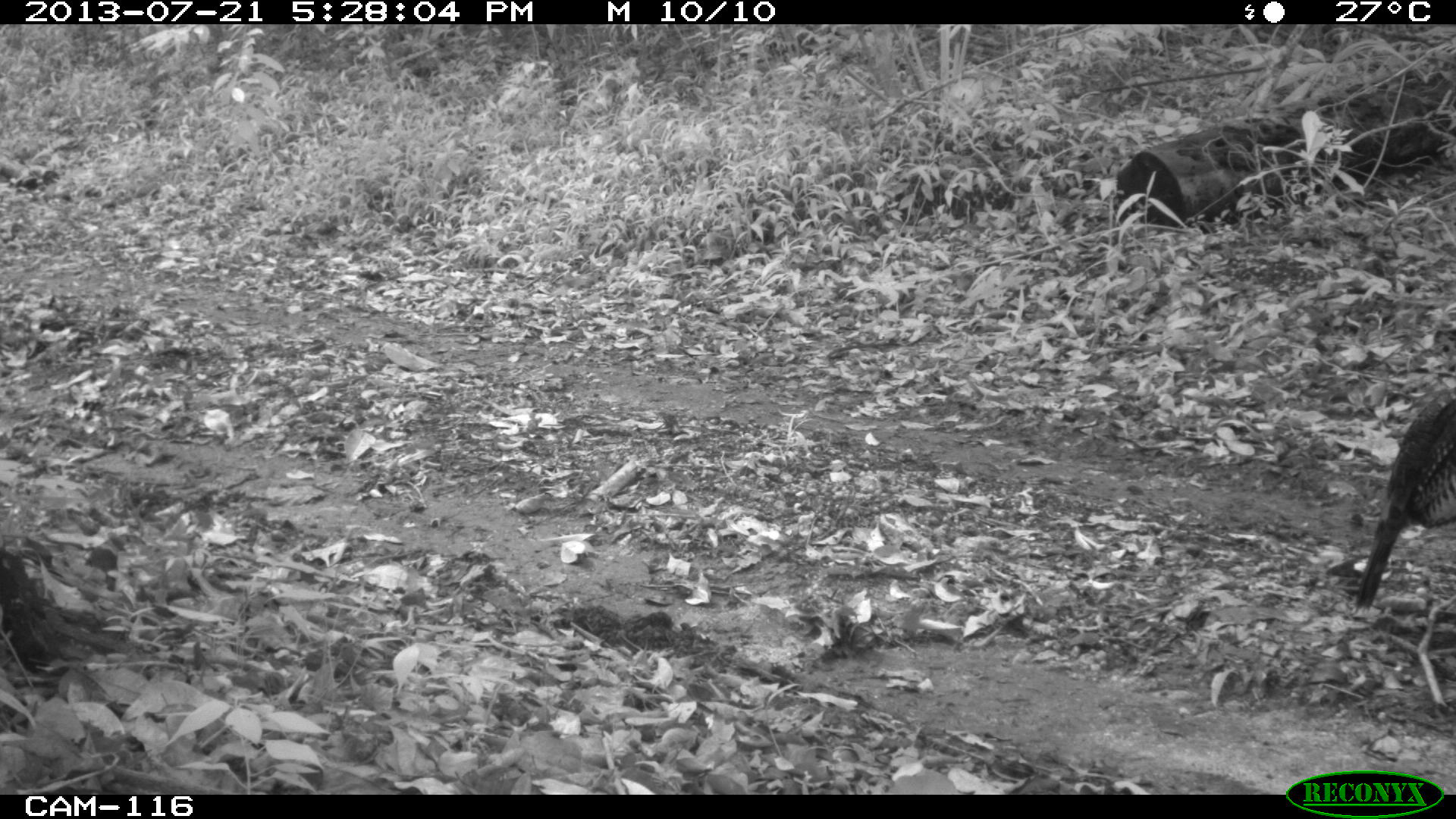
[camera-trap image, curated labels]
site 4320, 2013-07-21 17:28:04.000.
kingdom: Animalia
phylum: Chordata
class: Aves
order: Galliformes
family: Phasianidae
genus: Meleagris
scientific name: Meleagris ocellata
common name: ocellated turkey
Meleagris ocellata (ocellated turkey), count 1.